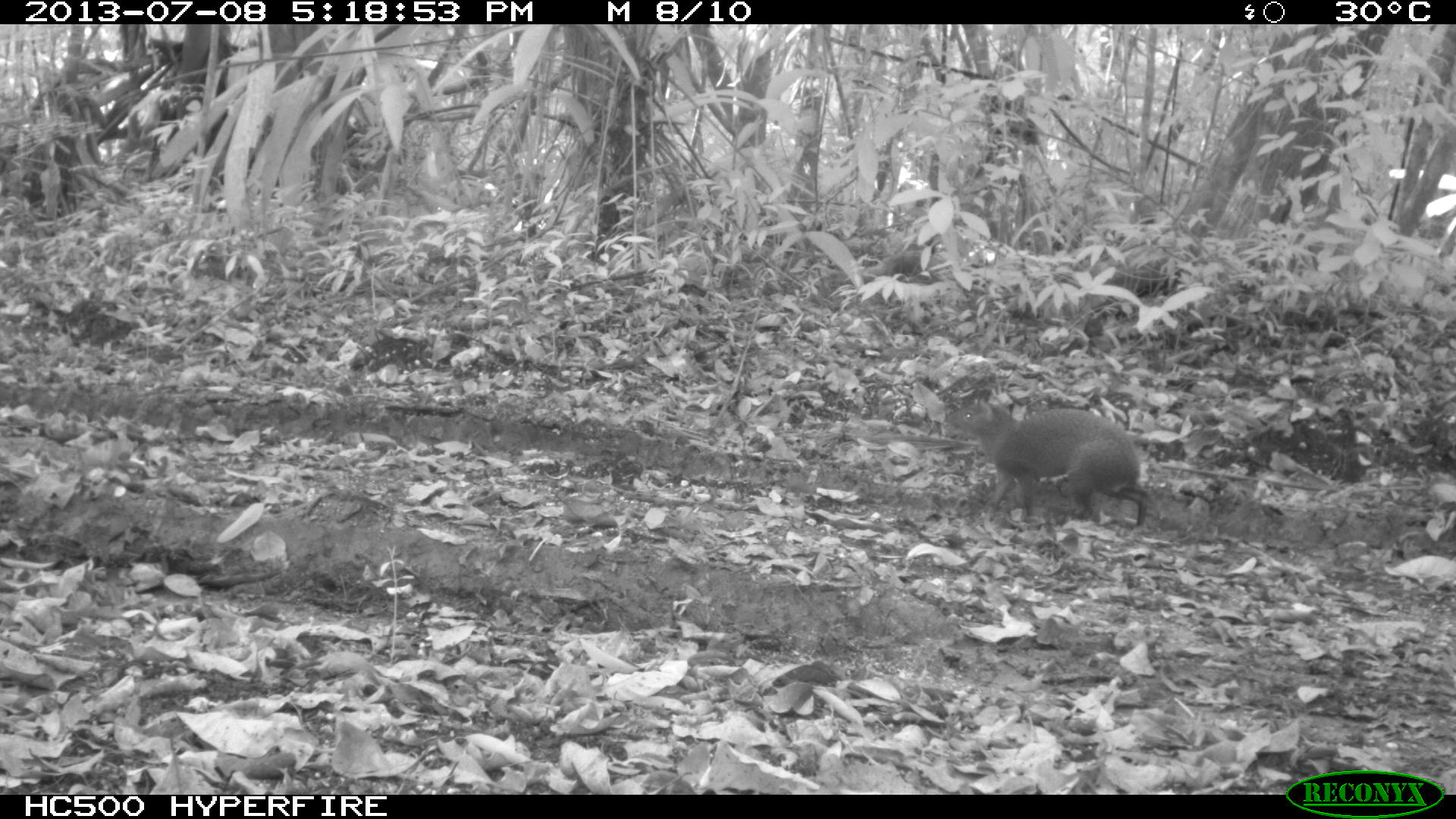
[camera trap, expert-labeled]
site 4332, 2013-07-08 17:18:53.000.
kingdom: Animalia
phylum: Chordata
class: Mammalia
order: Rodentia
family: Dasyproctidae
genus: Dasyprocta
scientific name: Dasyprocta punctata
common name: central american agouti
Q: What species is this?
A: Dasyprocta punctata (central american agouti).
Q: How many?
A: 1.